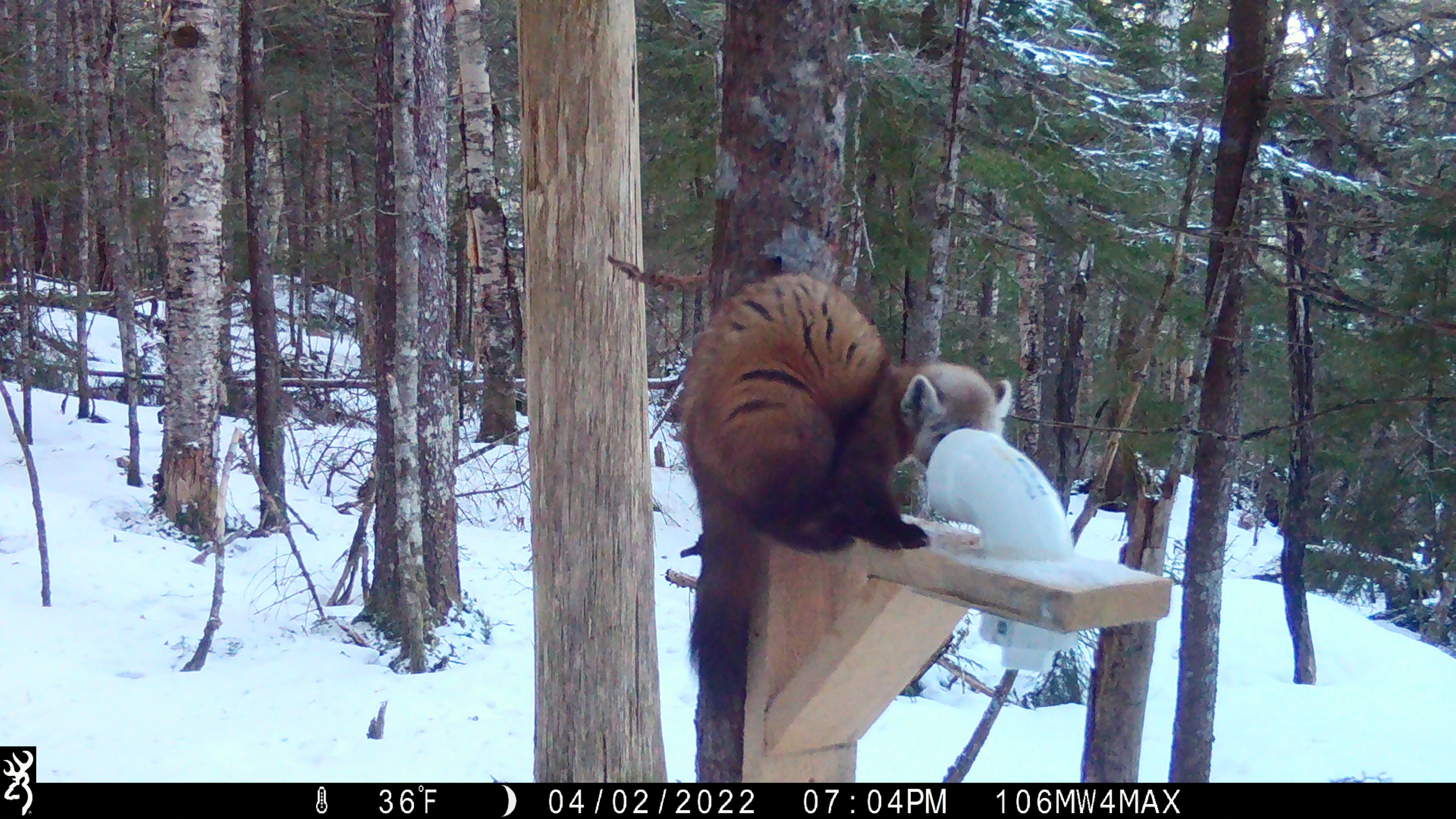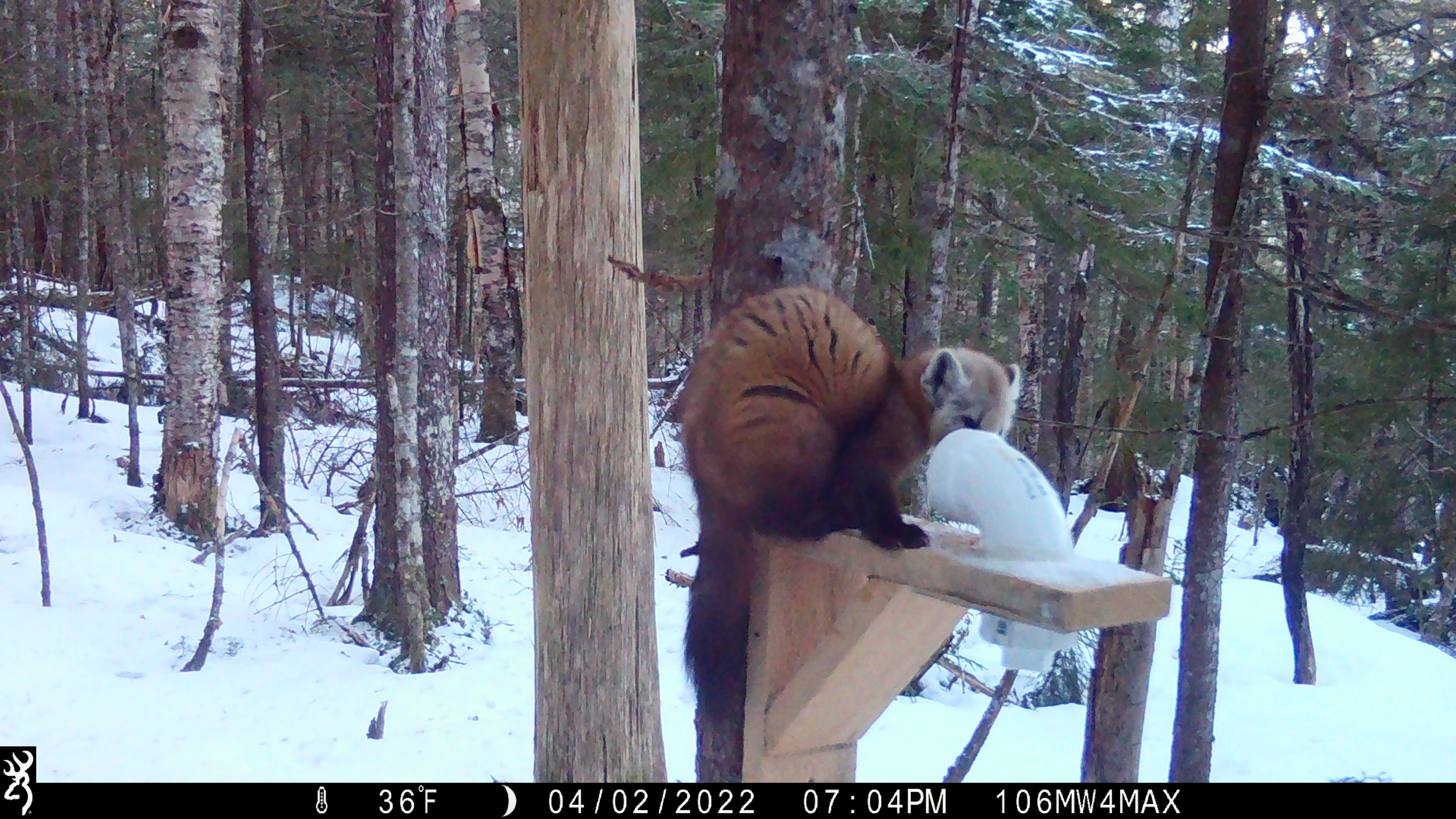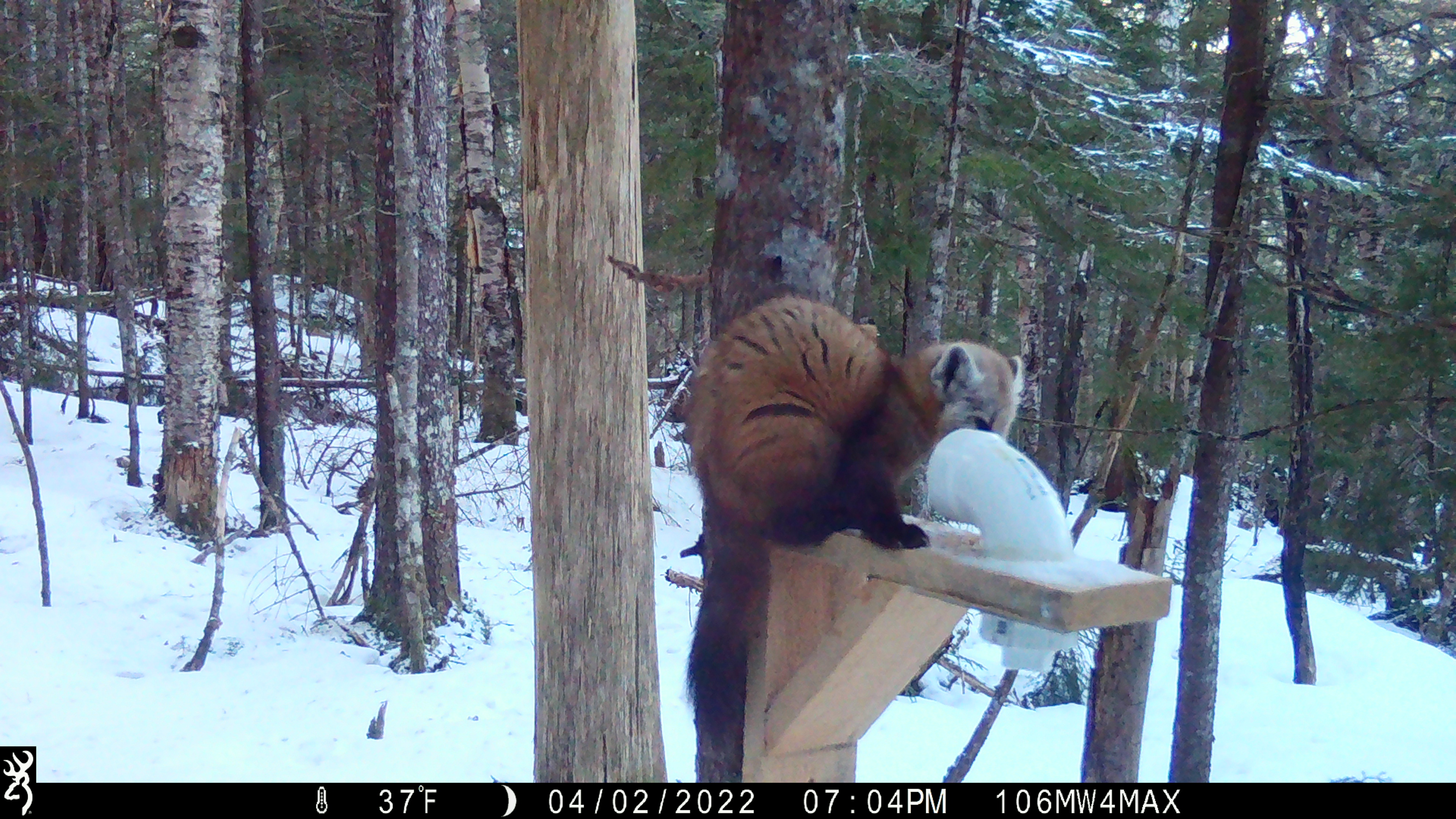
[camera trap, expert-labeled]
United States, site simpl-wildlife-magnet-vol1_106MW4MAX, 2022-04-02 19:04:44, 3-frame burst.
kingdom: Animalia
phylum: Chordata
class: Mammalia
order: Carnivora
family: Mustelidae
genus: Martes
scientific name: Martes americana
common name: american marten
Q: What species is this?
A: American marten (Martes americana).